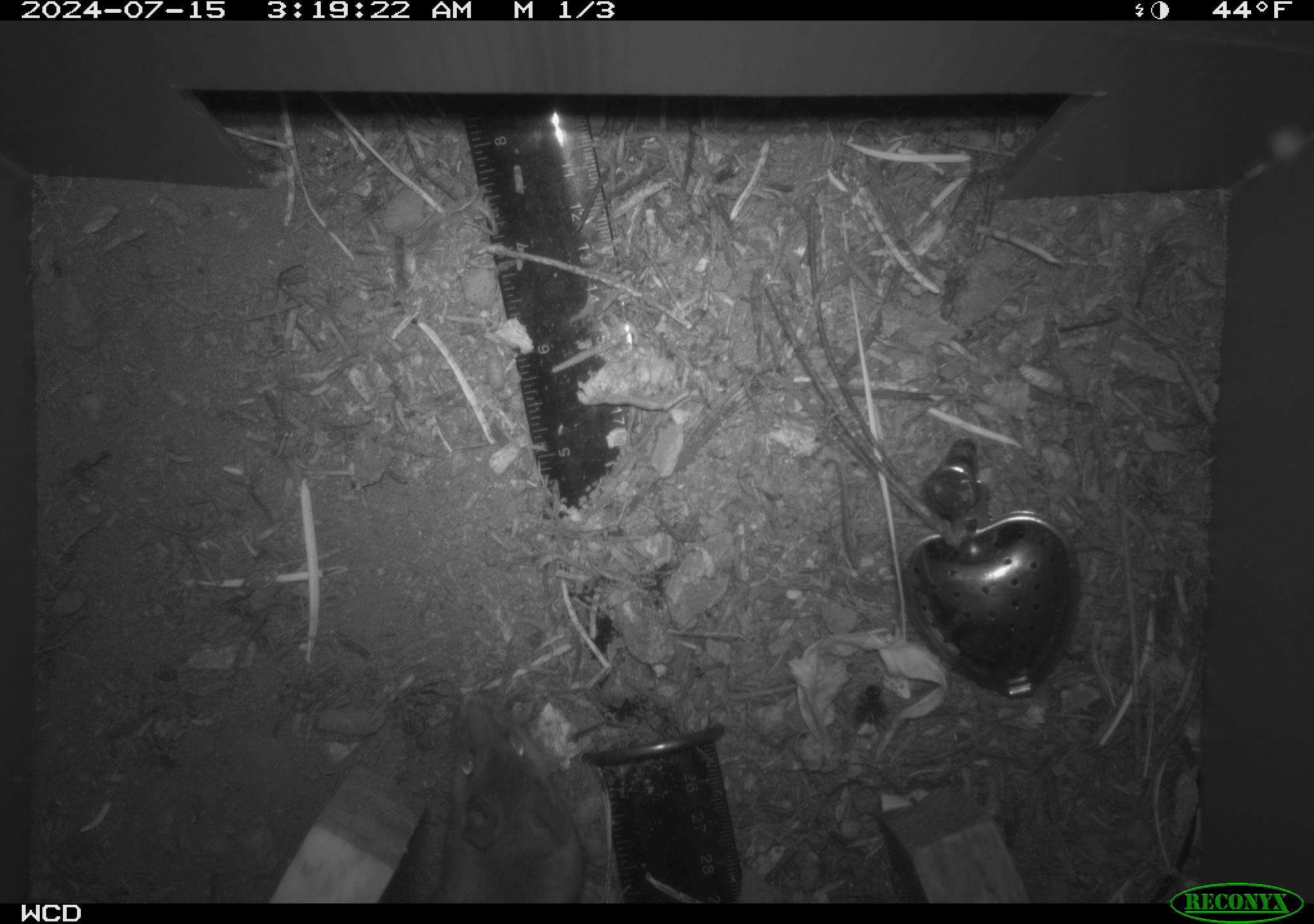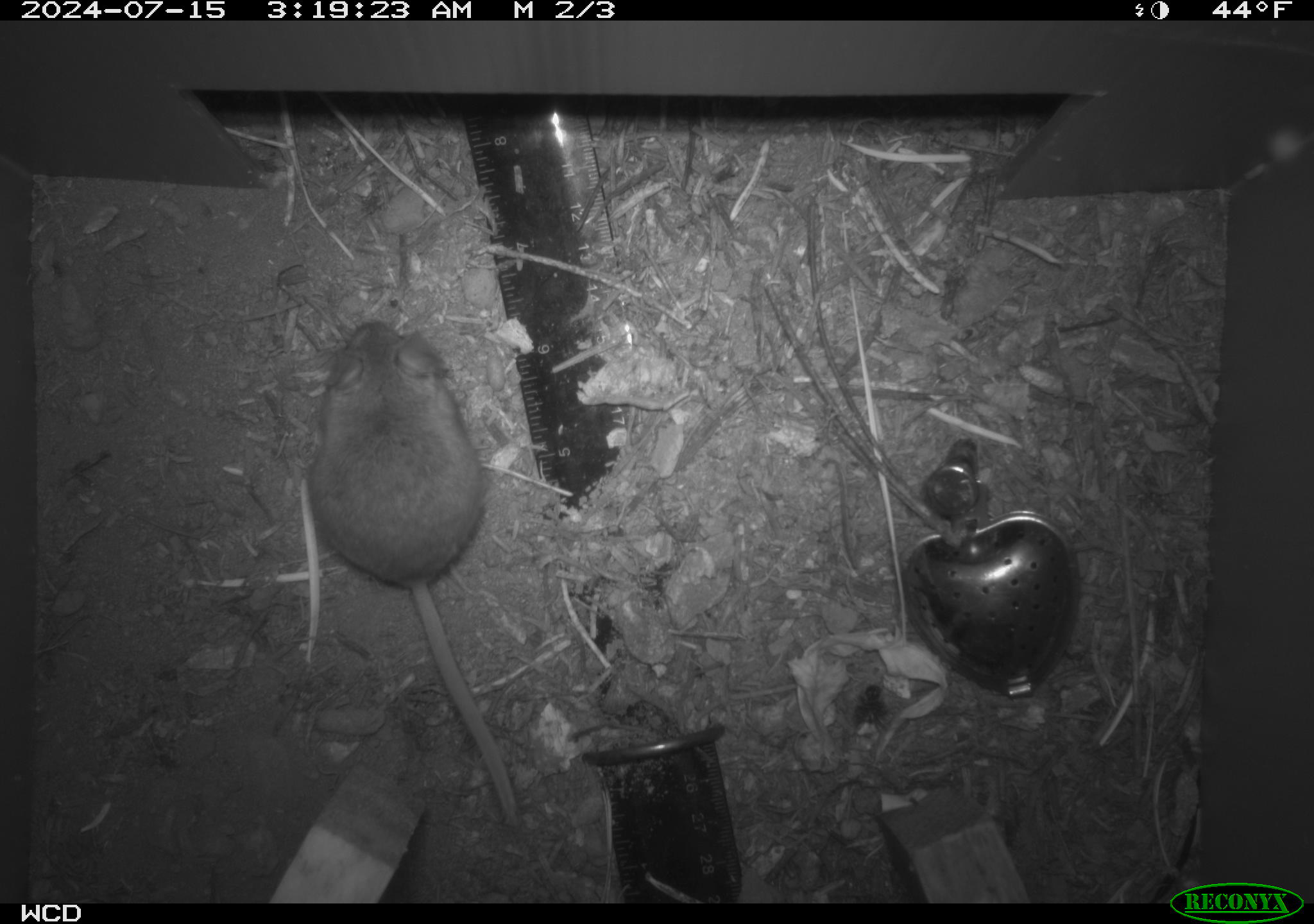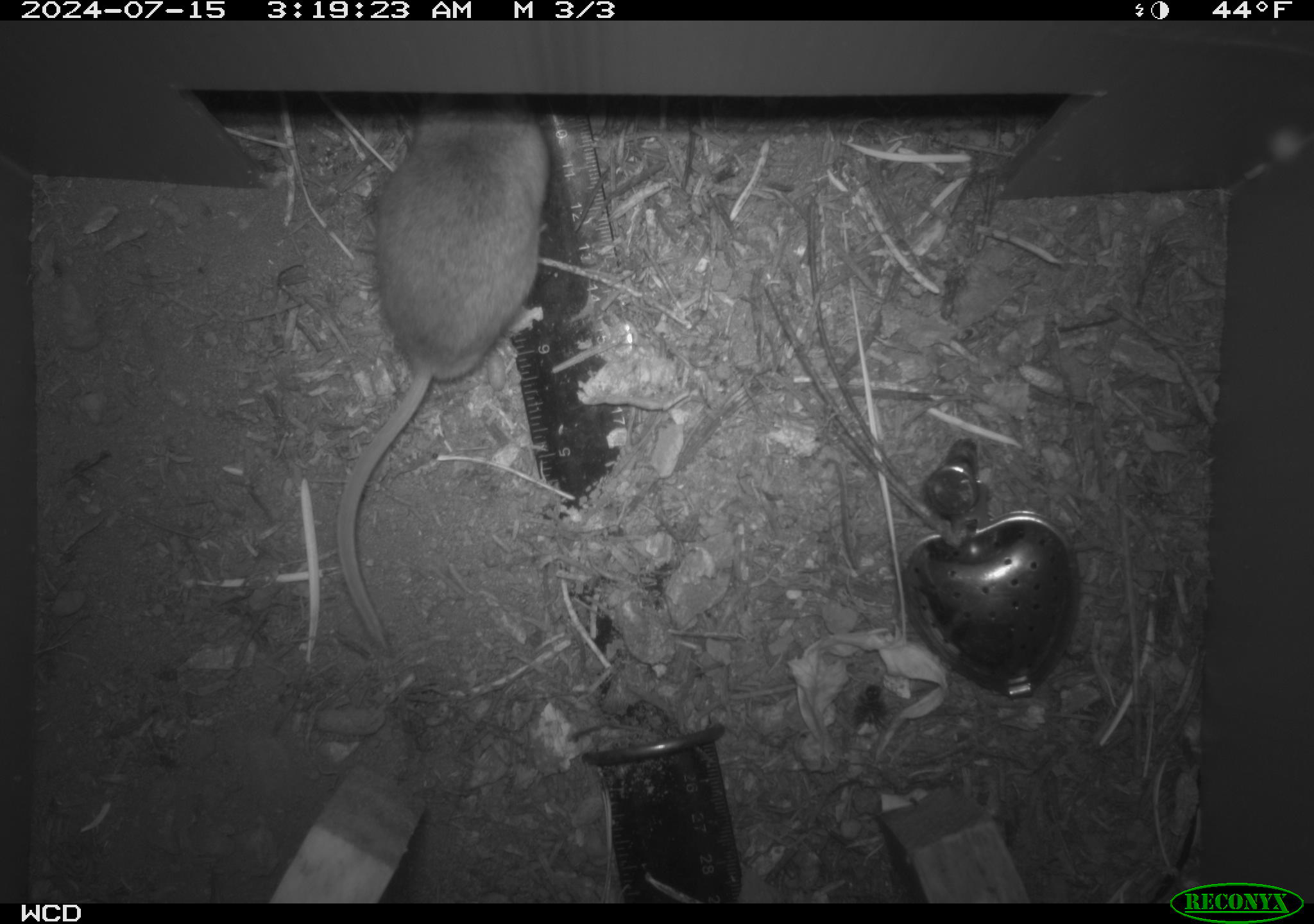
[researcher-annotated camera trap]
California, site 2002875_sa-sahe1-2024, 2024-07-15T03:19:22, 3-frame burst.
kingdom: Animalia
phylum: Chordata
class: Mammalia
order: Rodentia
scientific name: Rodentia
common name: mouse species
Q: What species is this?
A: Mouse species (Rodentia).